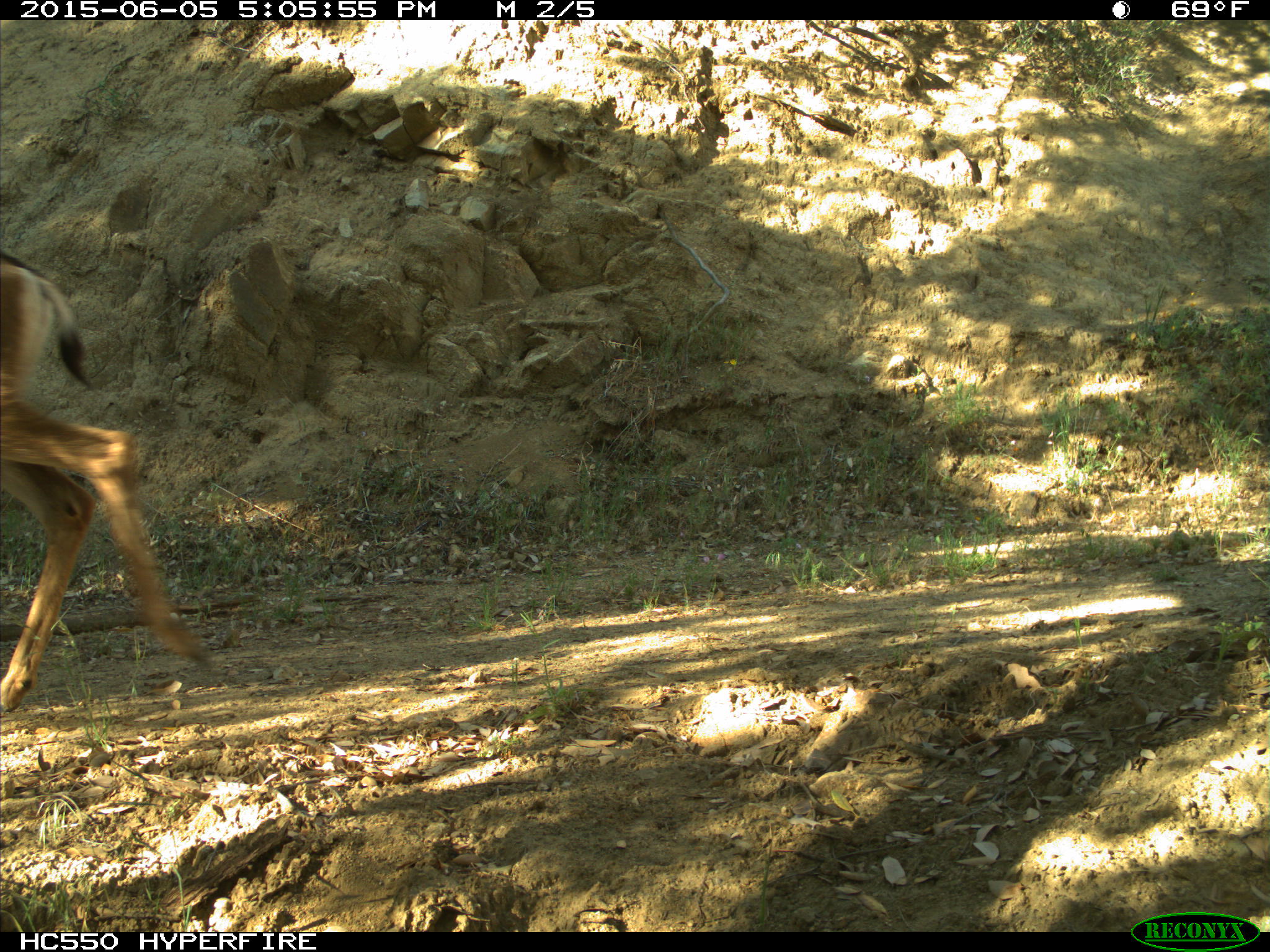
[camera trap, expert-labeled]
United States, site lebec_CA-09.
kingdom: Animalia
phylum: Chordata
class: Mammalia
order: Artiodactyla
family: Cervidae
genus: Odocoileus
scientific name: Odocoileus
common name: deer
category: unidentified deer